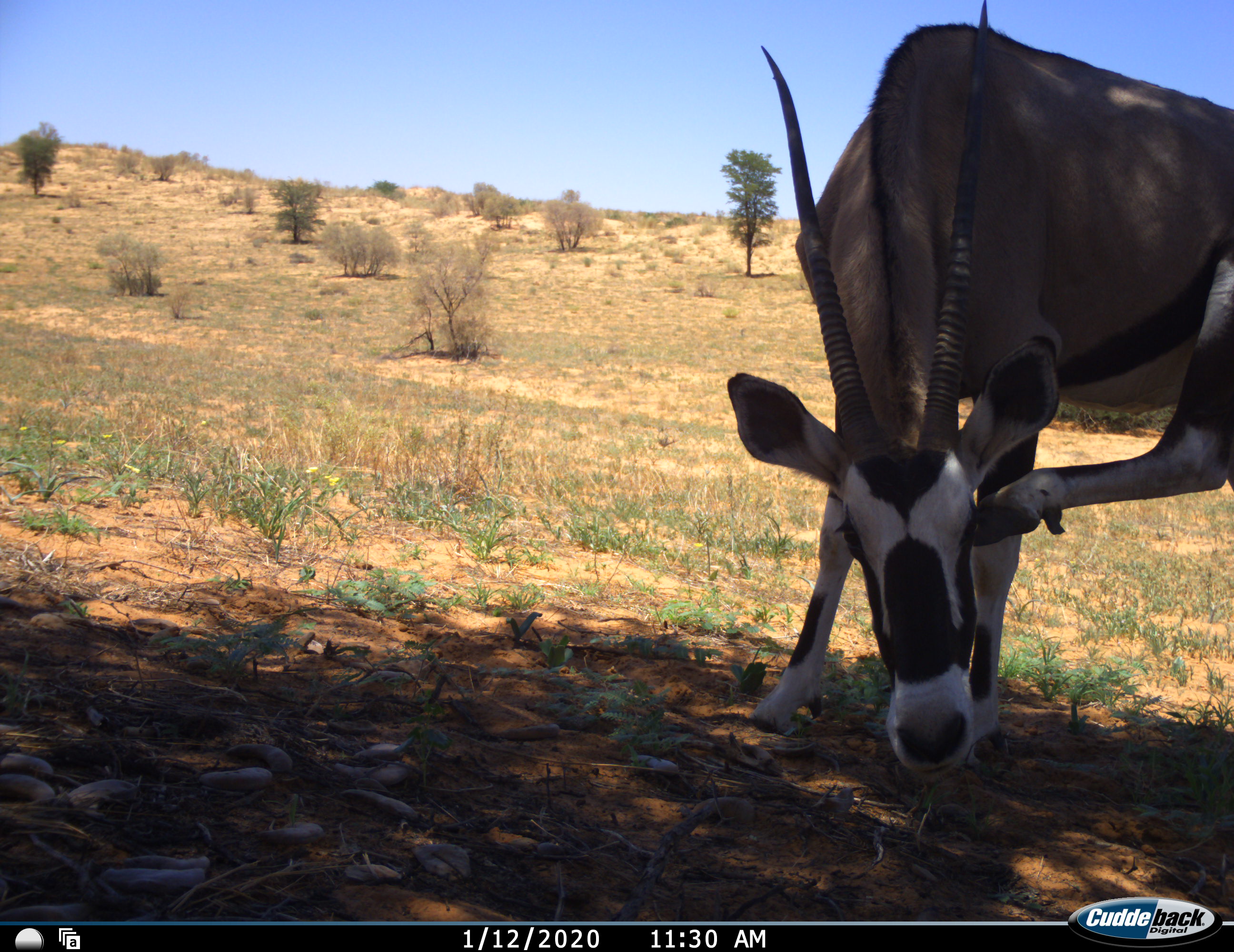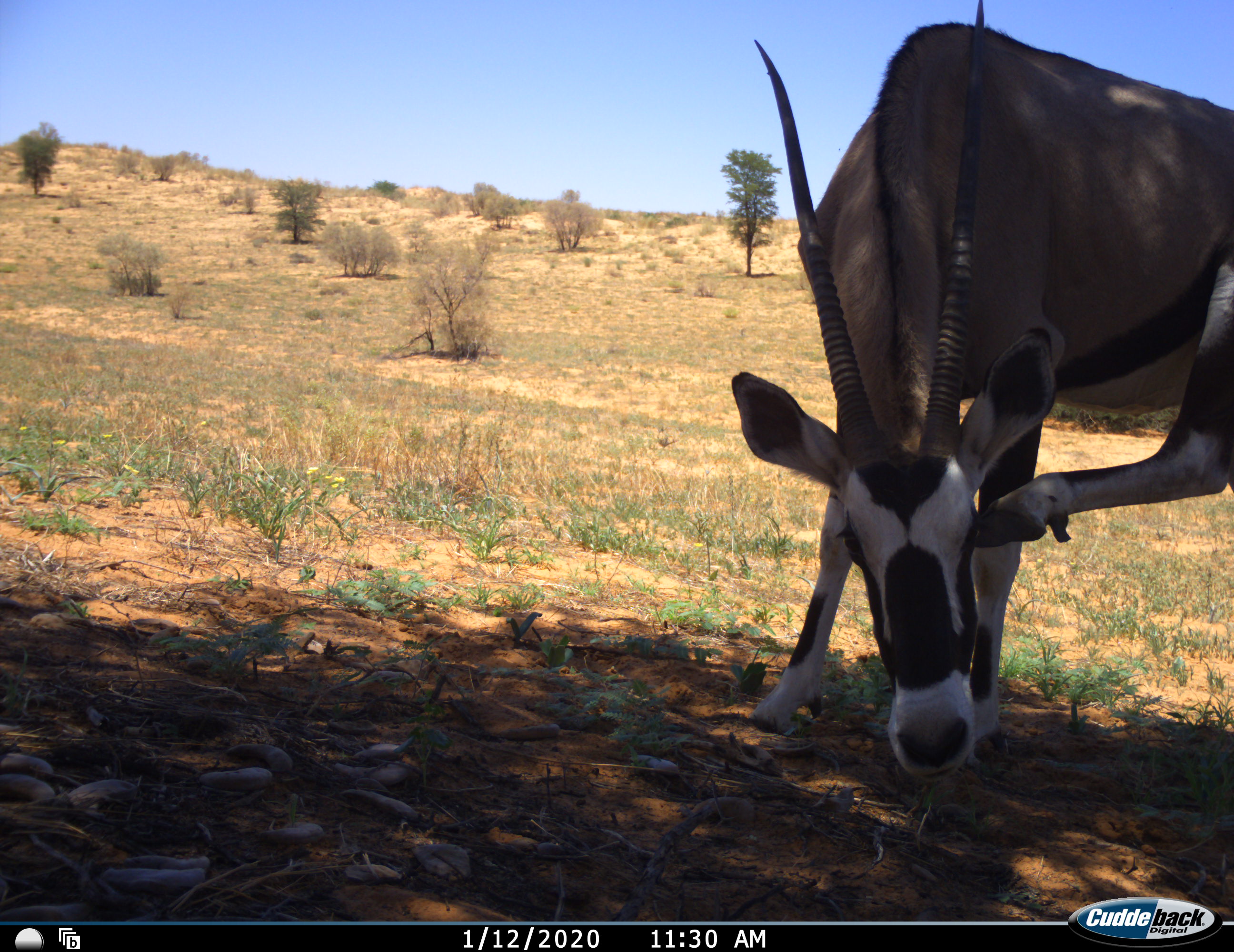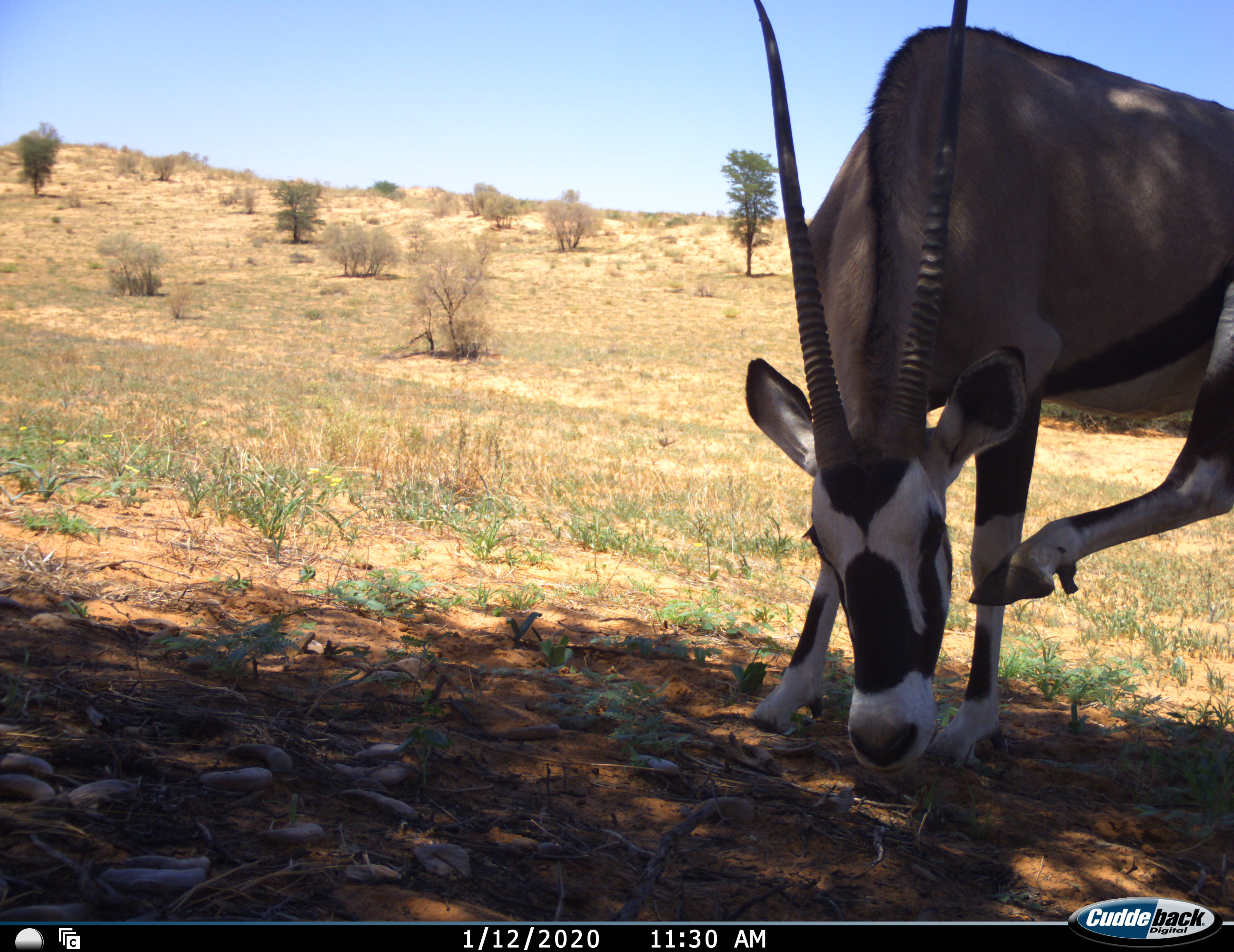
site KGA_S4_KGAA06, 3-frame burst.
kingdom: Animalia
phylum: Chordata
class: Mammalia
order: Artiodactyla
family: Bovidae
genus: Oryx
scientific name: Oryx gazella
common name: gemsbok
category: oryx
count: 1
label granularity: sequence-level